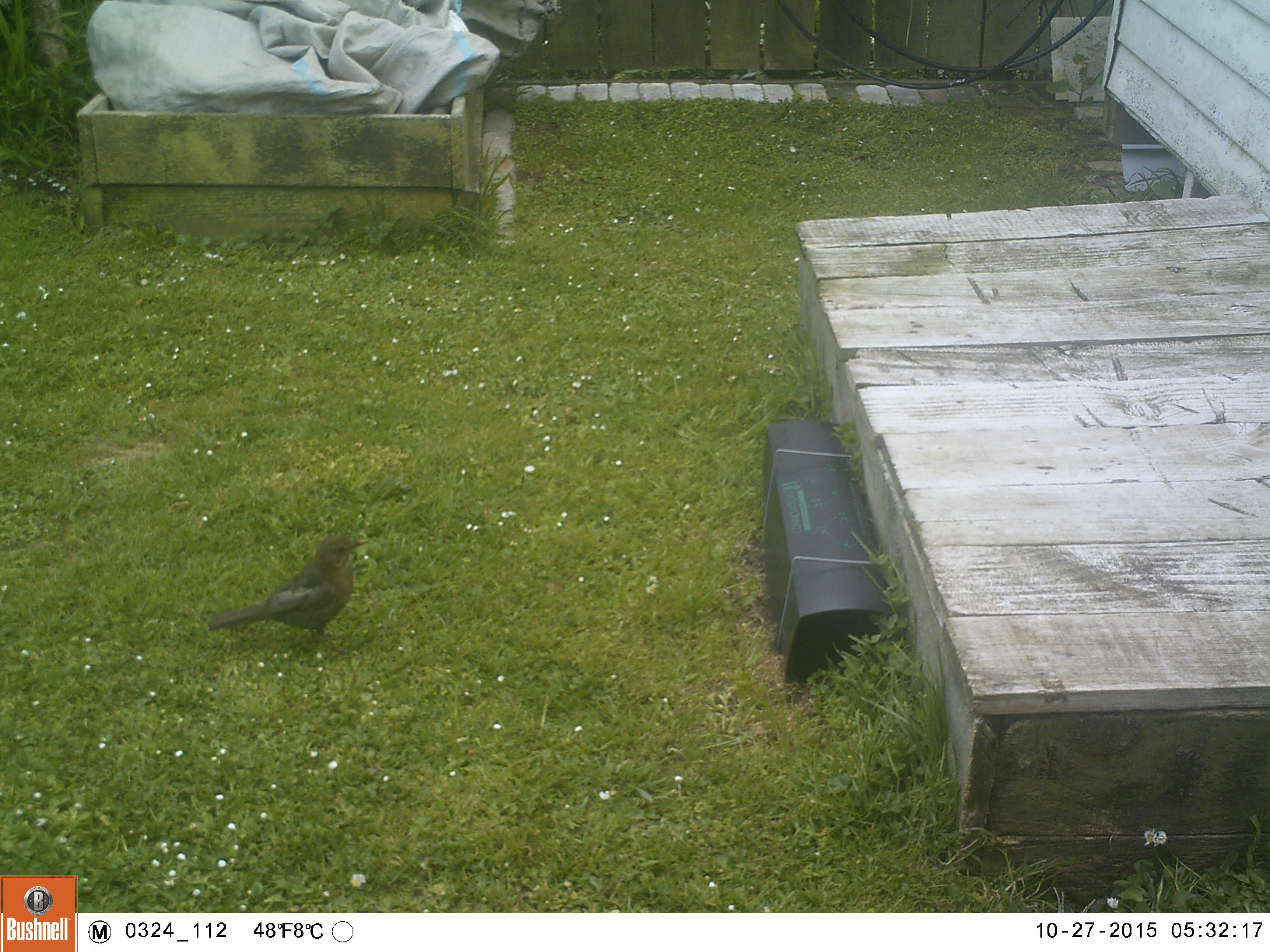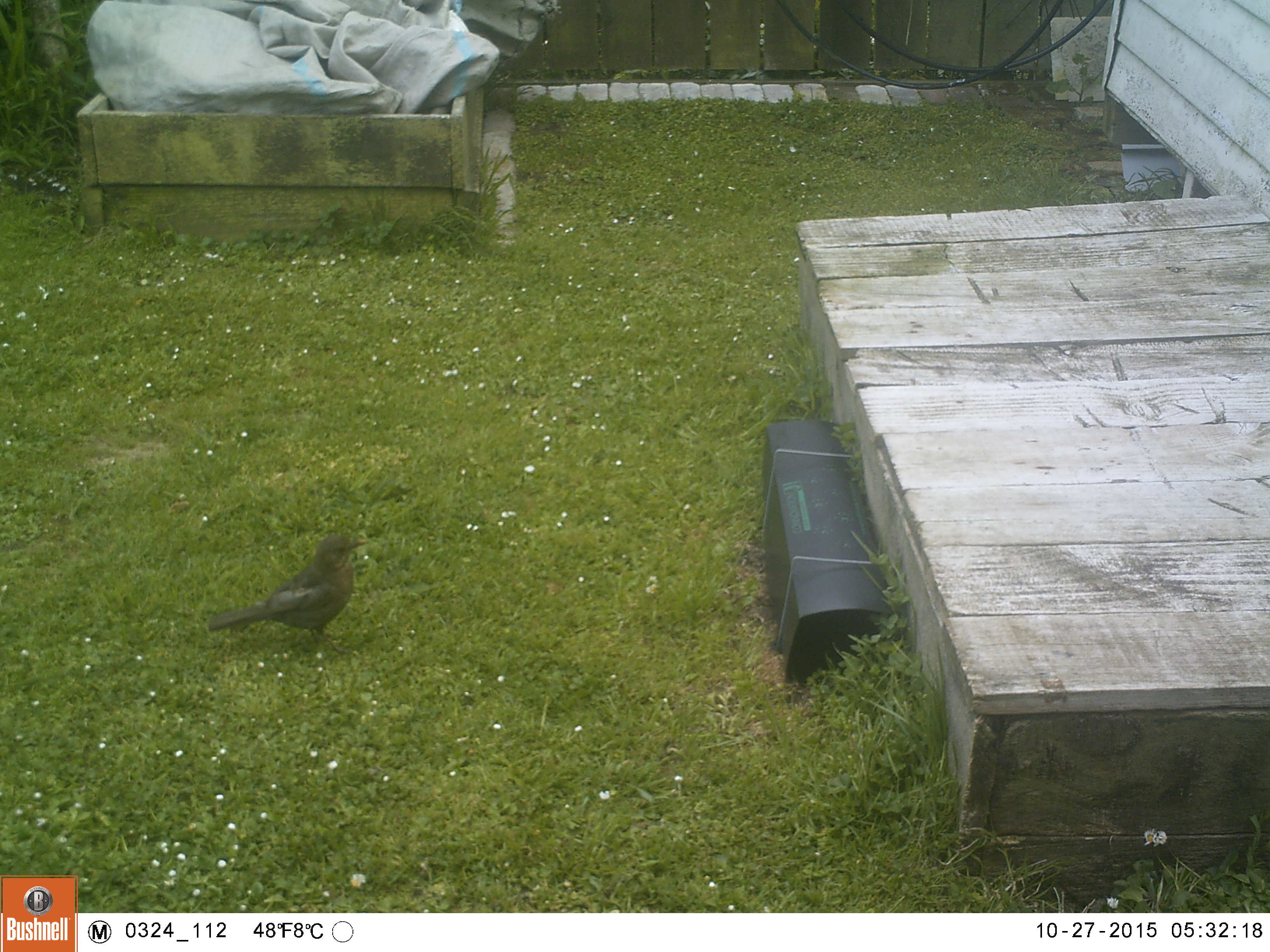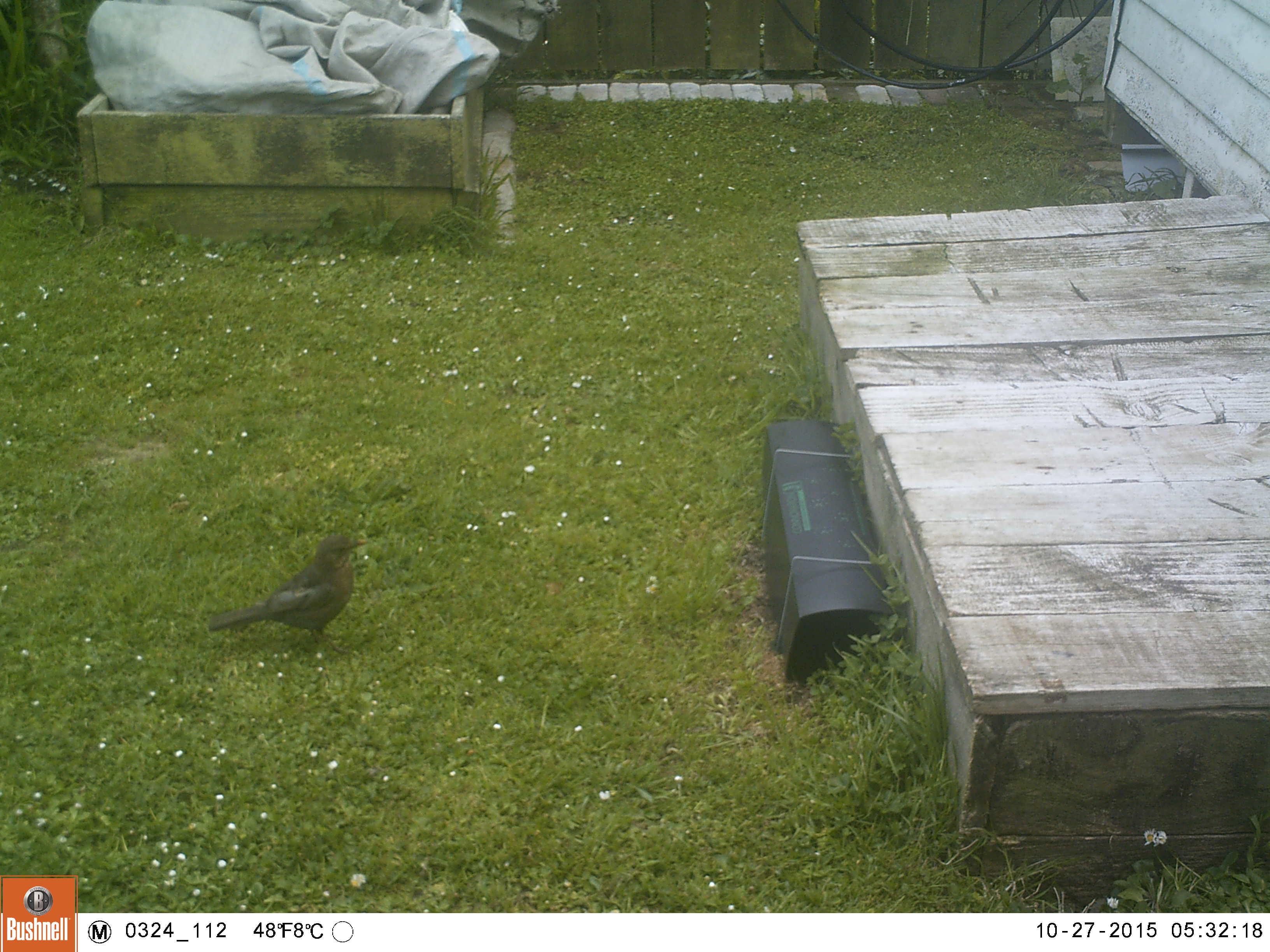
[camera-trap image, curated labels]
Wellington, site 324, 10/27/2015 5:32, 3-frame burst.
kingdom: Animalia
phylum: Chordata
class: Aves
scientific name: Aves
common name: bird